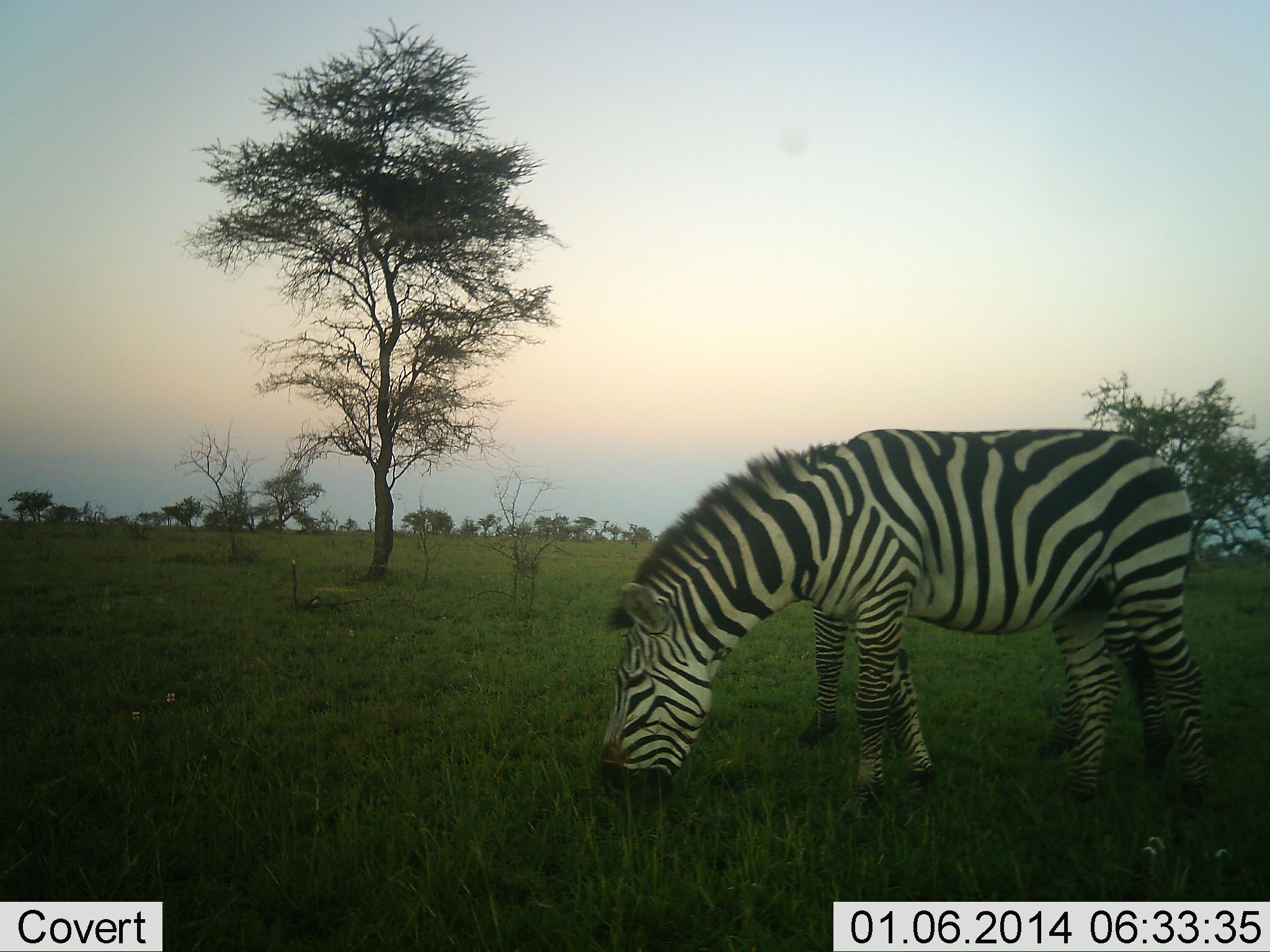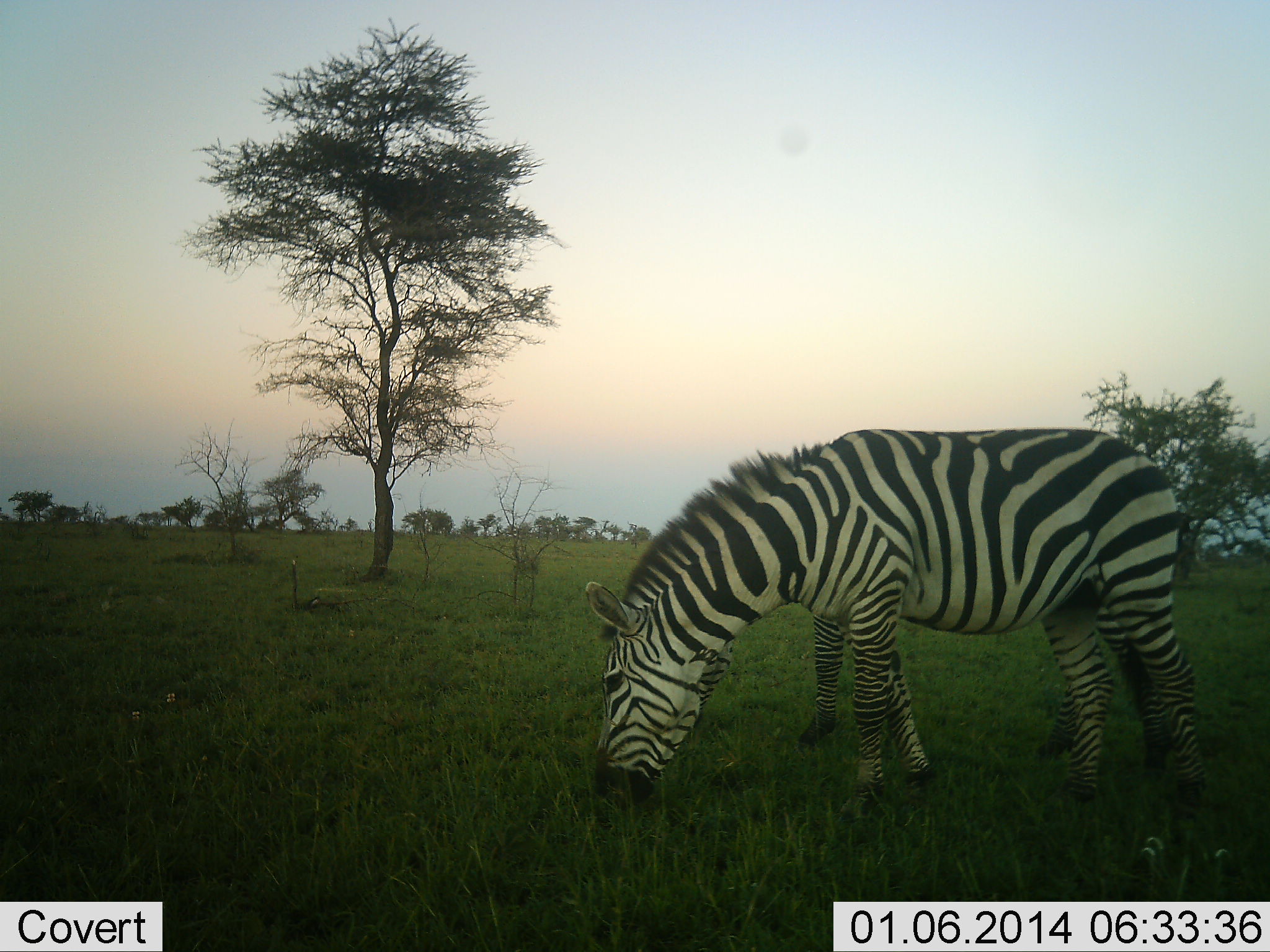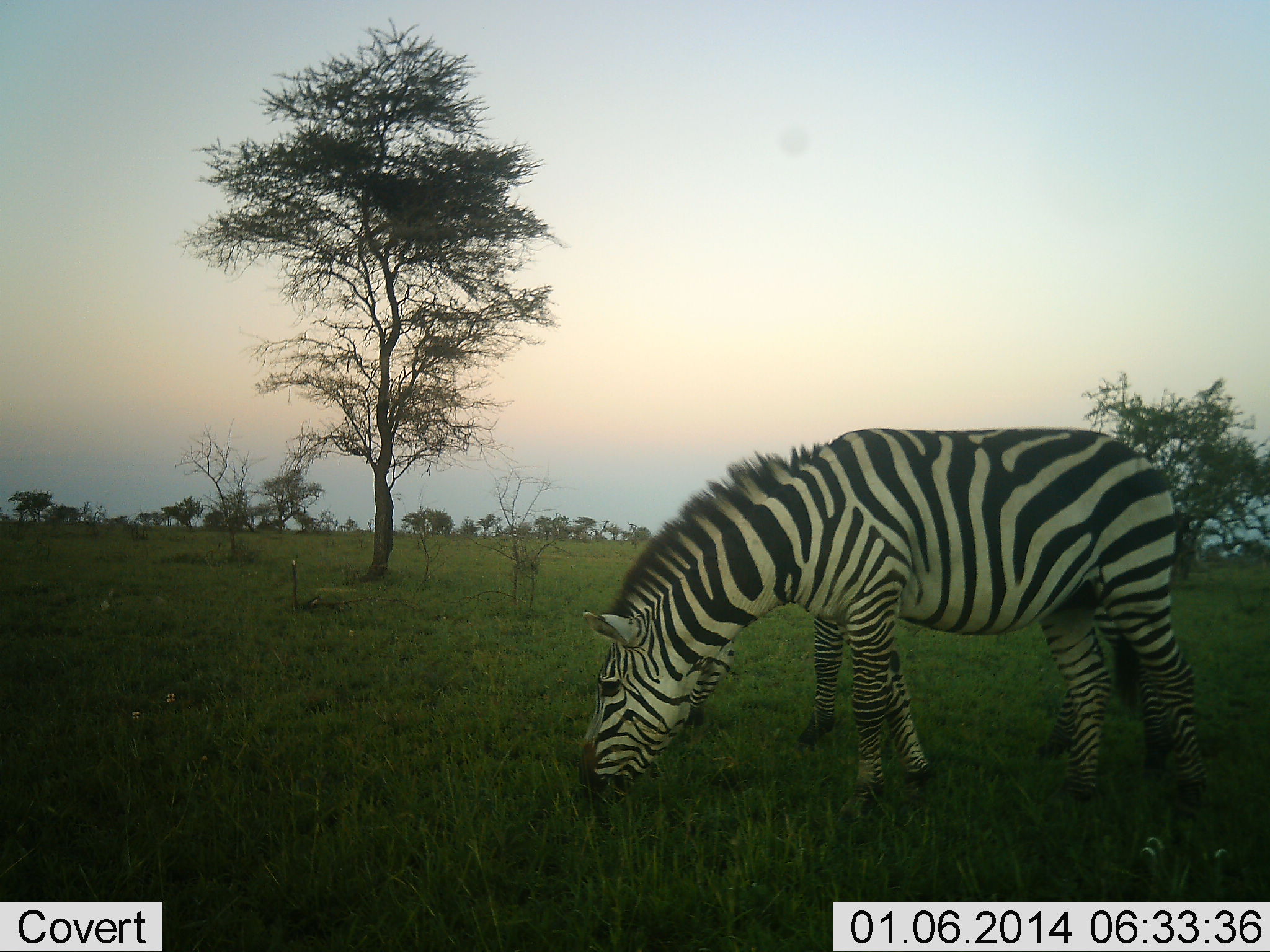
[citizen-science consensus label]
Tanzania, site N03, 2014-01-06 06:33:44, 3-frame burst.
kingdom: Animalia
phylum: Chordata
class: Mammalia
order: Perissodactyla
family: Equidae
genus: Equus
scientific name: Equus quagga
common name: plains zebra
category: zebra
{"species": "zebra (plains zebra) (Equus quagga)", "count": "2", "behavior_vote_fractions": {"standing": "40%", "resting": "0%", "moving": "0%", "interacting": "0%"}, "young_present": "0%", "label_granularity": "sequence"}